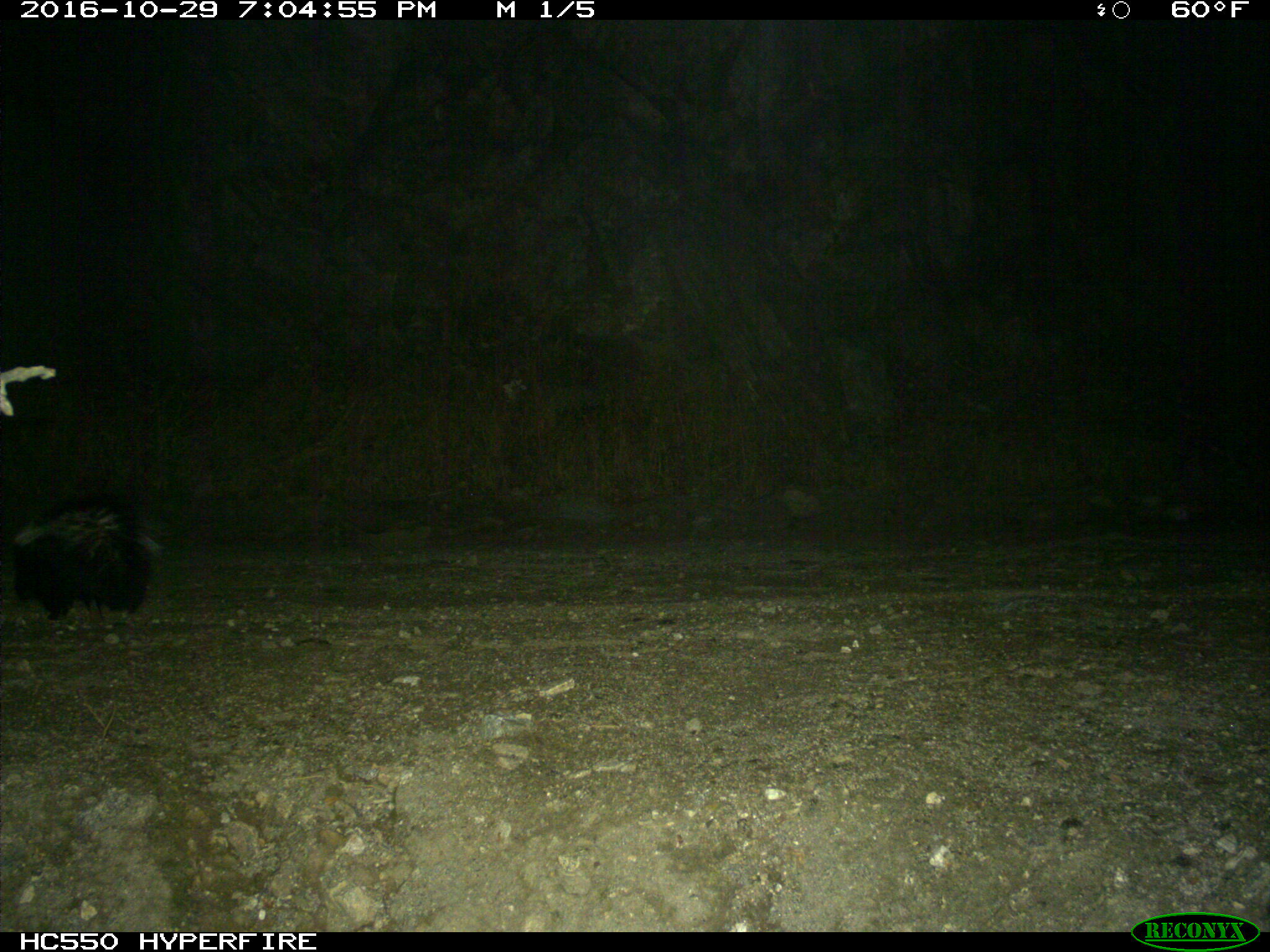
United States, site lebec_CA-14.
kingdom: Animalia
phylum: Chordata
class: Mammalia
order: Carnivora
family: Mephitidae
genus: Mephitis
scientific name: Mephitis mephitis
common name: striped skunk